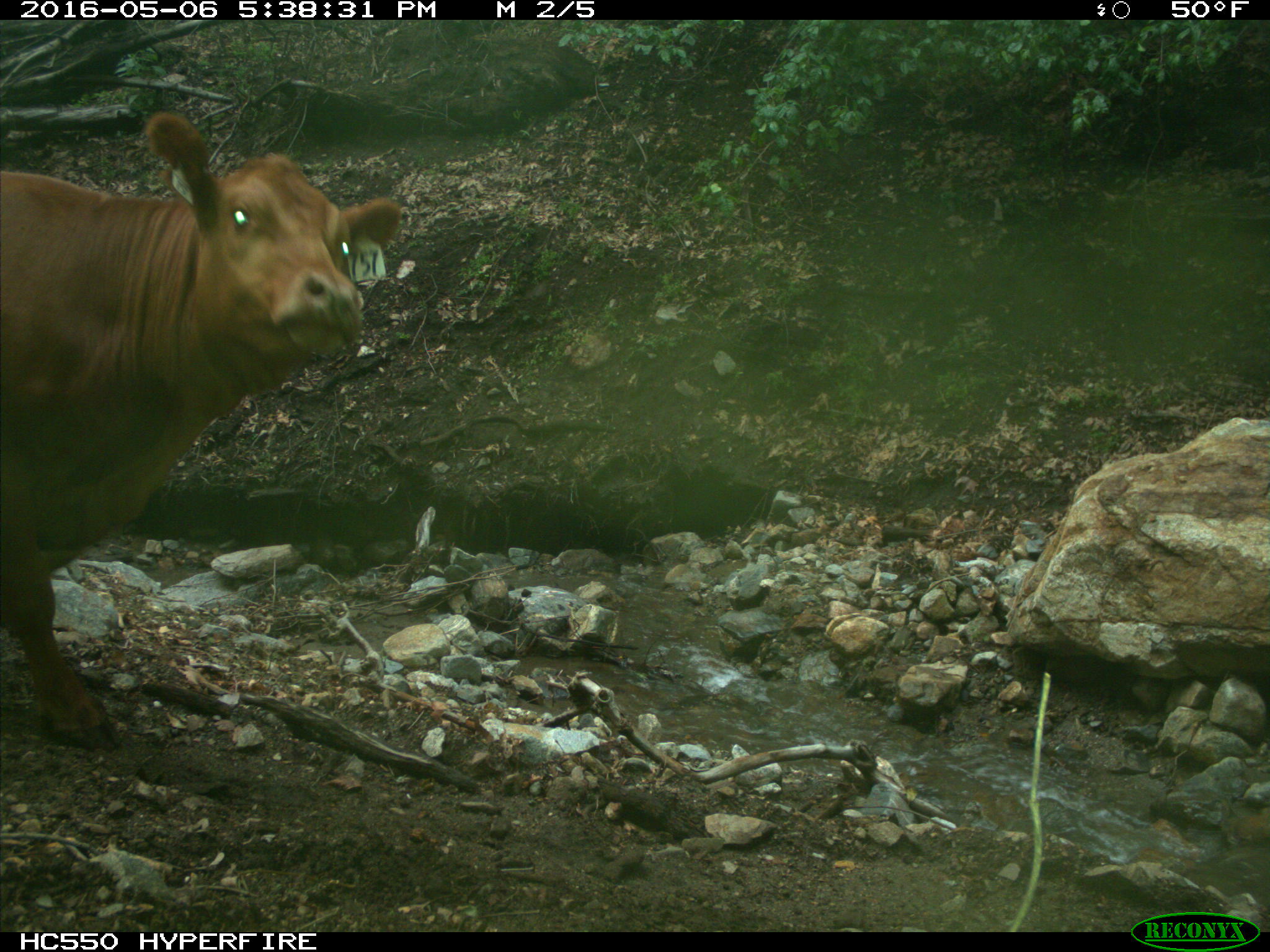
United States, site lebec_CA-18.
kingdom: Animalia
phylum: Chordata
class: Mammalia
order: Artiodactyla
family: Bovidae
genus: Bos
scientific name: Bos taurus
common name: domestic cow